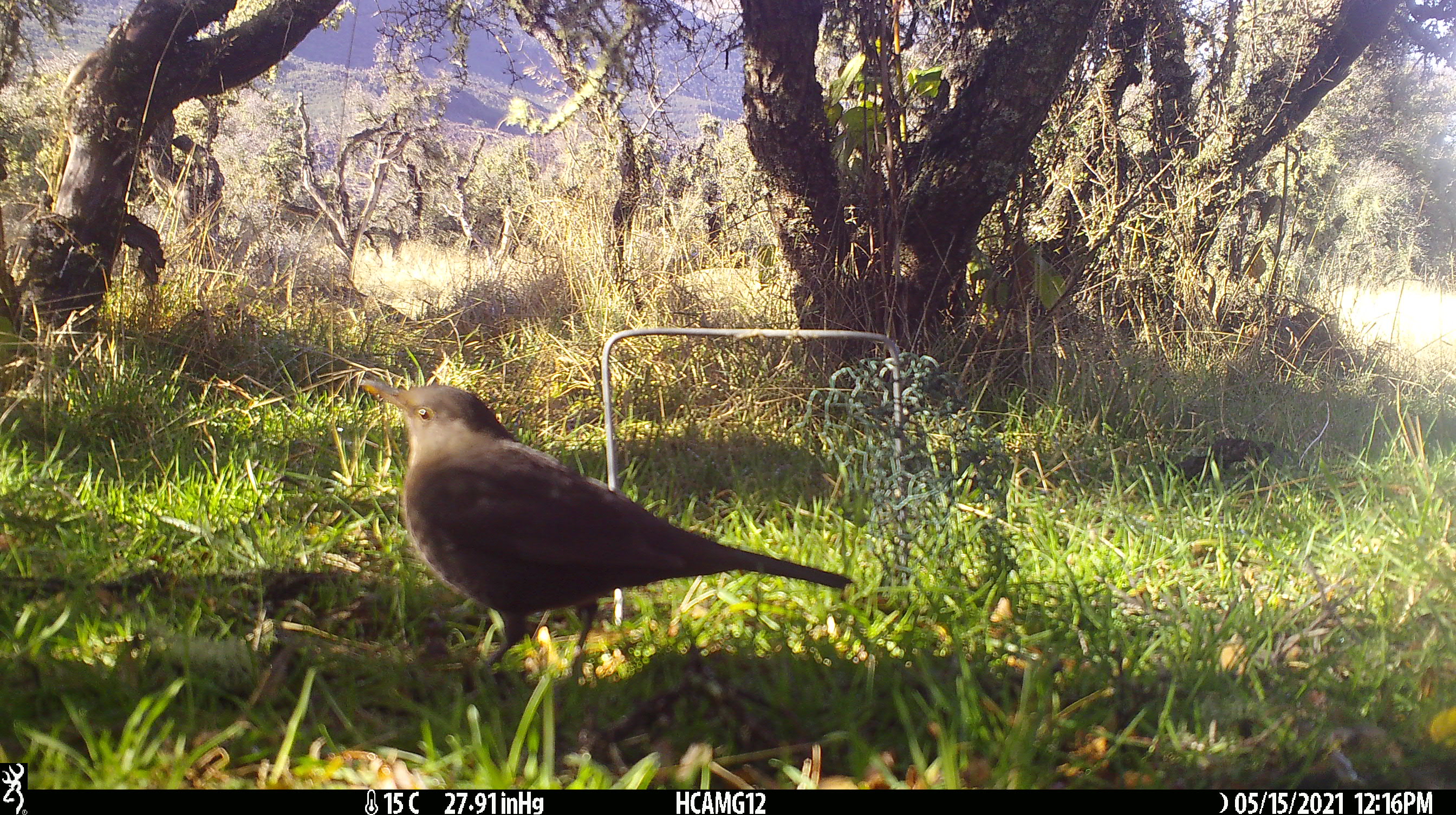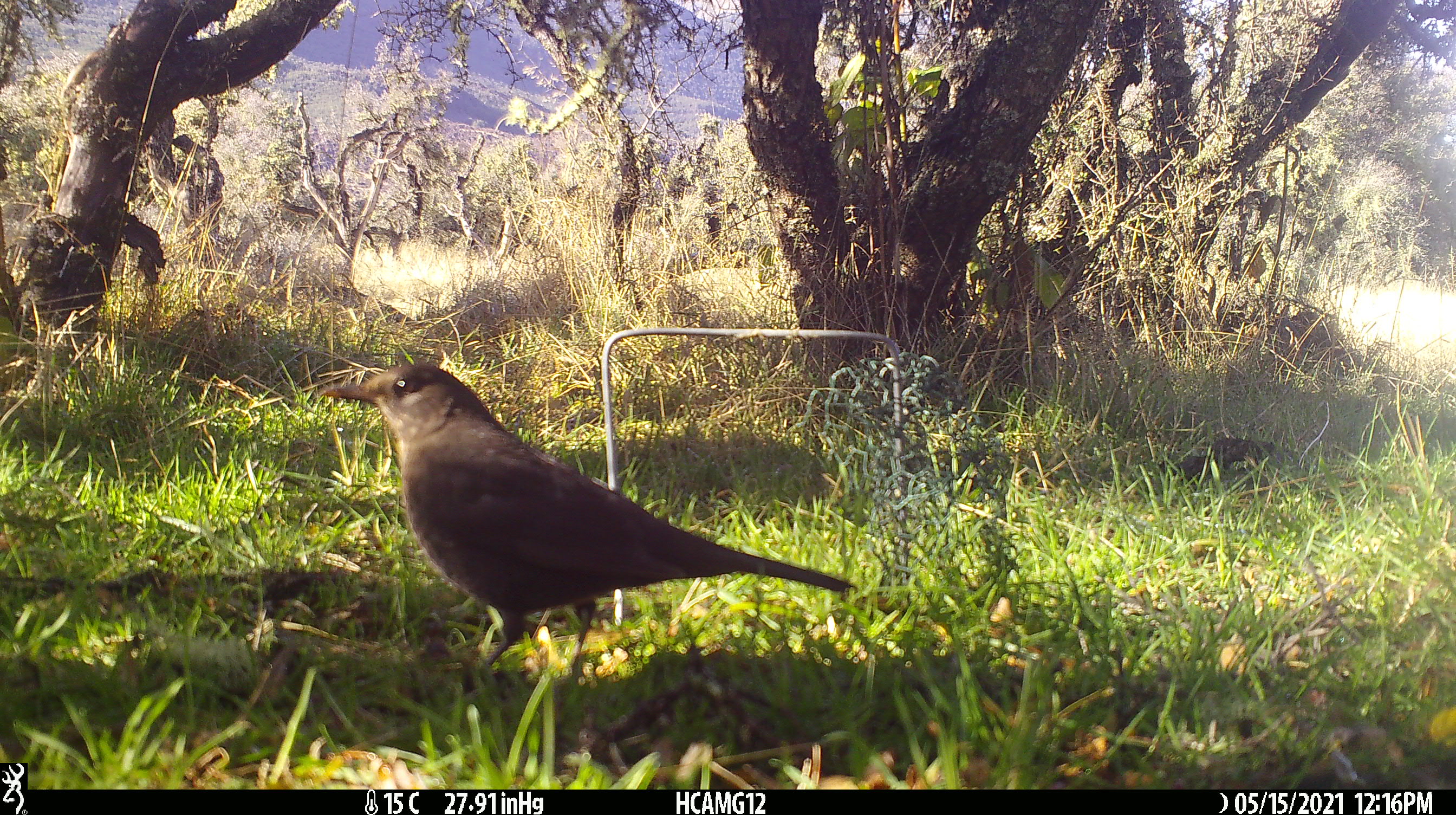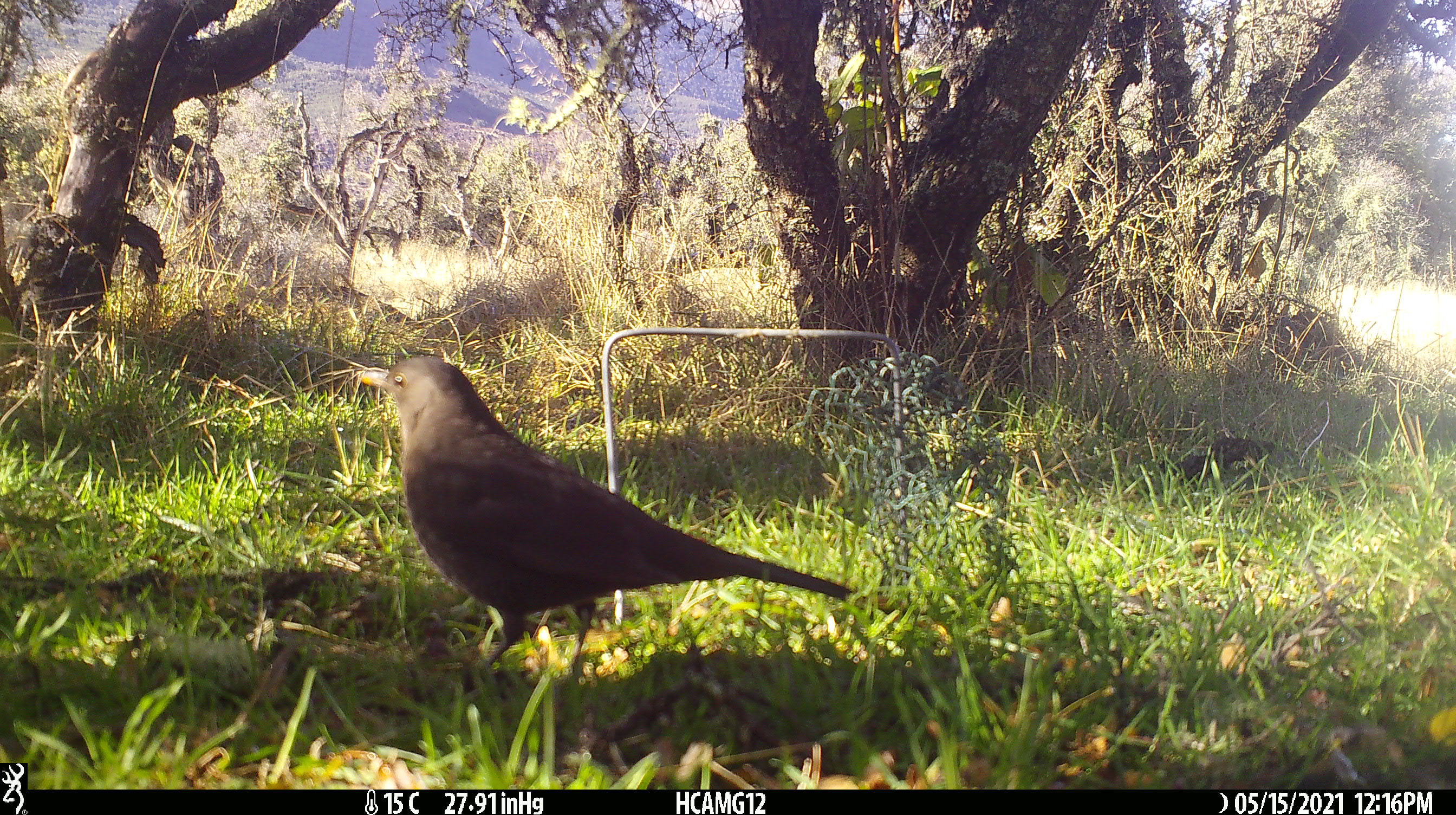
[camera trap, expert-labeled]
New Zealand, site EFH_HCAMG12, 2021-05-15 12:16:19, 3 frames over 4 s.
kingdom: Animalia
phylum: Chordata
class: Aves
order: Passeriformes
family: Turdidae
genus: Turdus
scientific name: Turdus merula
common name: eurasian blackbird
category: blackbird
Blackbird (eurasian blackbird) (Turdus merula).